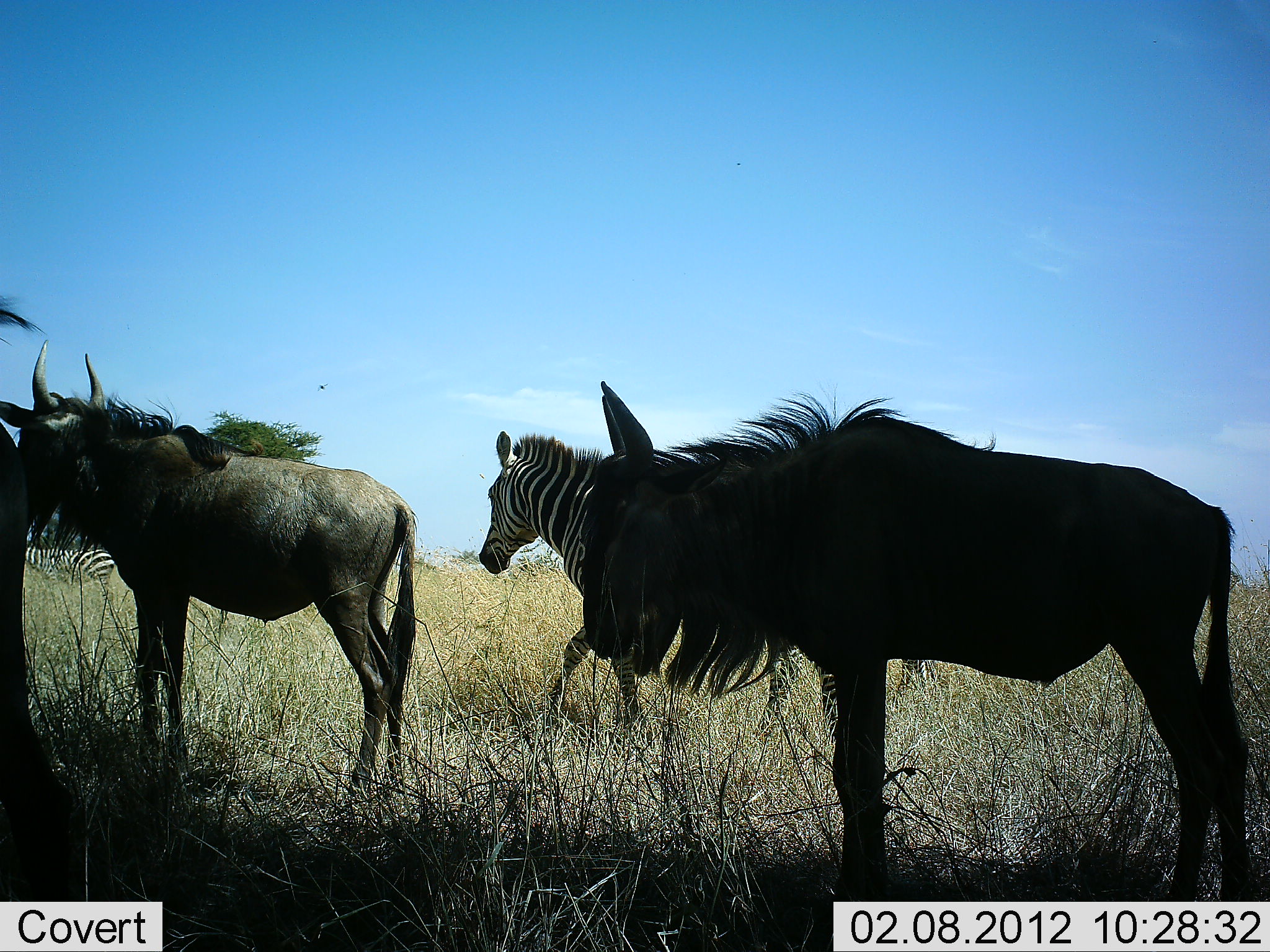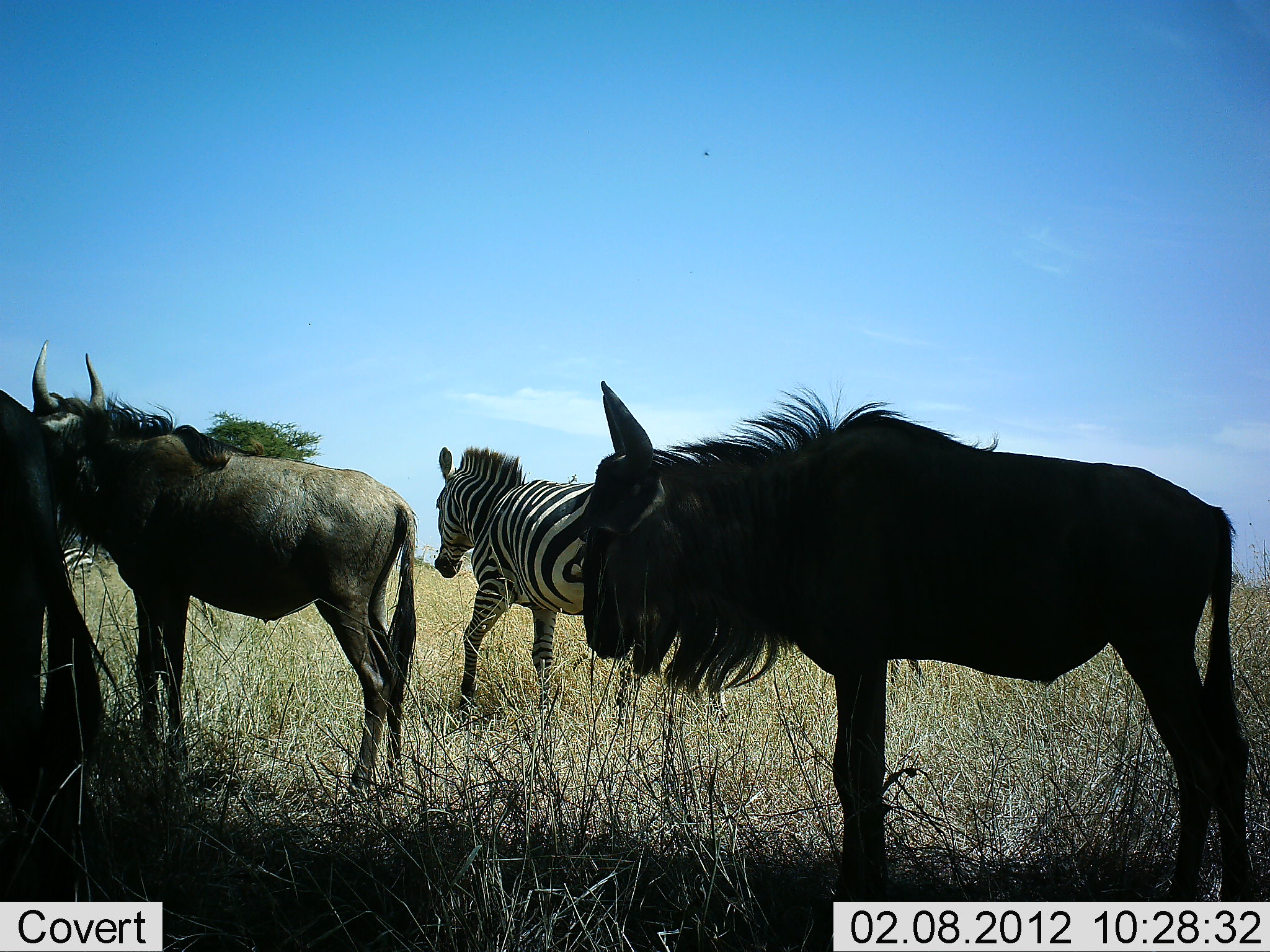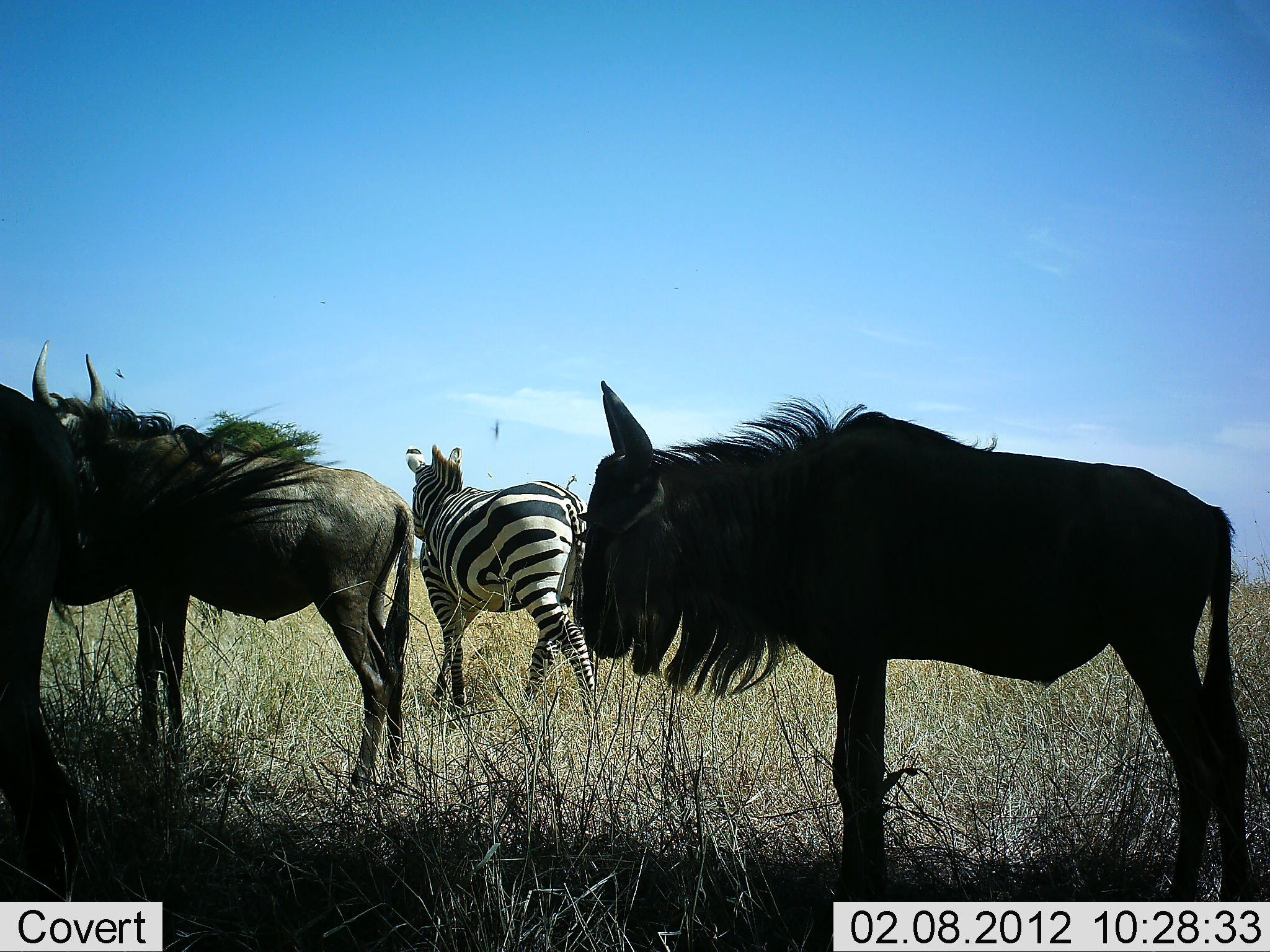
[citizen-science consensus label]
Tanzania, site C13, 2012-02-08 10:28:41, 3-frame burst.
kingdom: Animalia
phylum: Chordata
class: Mammalia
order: Artiodactyla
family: Bovidae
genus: Connochaetes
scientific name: Connochaetes taurinus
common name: blue wildebeest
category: wildebeest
Wildebeest (blue wildebeest) (Connochaetes taurinus), count 3. Behavior (volunteer vote fractions): standing 95%, resting 0%, moving 10%, interacting 0%. Young present (vote fraction): 0%. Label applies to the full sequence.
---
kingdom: Animalia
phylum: Chordata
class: Mammalia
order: Perissodactyla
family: Equidae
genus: Equus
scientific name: Equus quagga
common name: plains zebra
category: zebra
Zebra (plains zebra) (Equus quagga), count 2. Behavior (volunteer vote fractions): standing 26%, resting 4%, moving 87%, interacting 0%. Young present (vote fraction): 0%. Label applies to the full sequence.